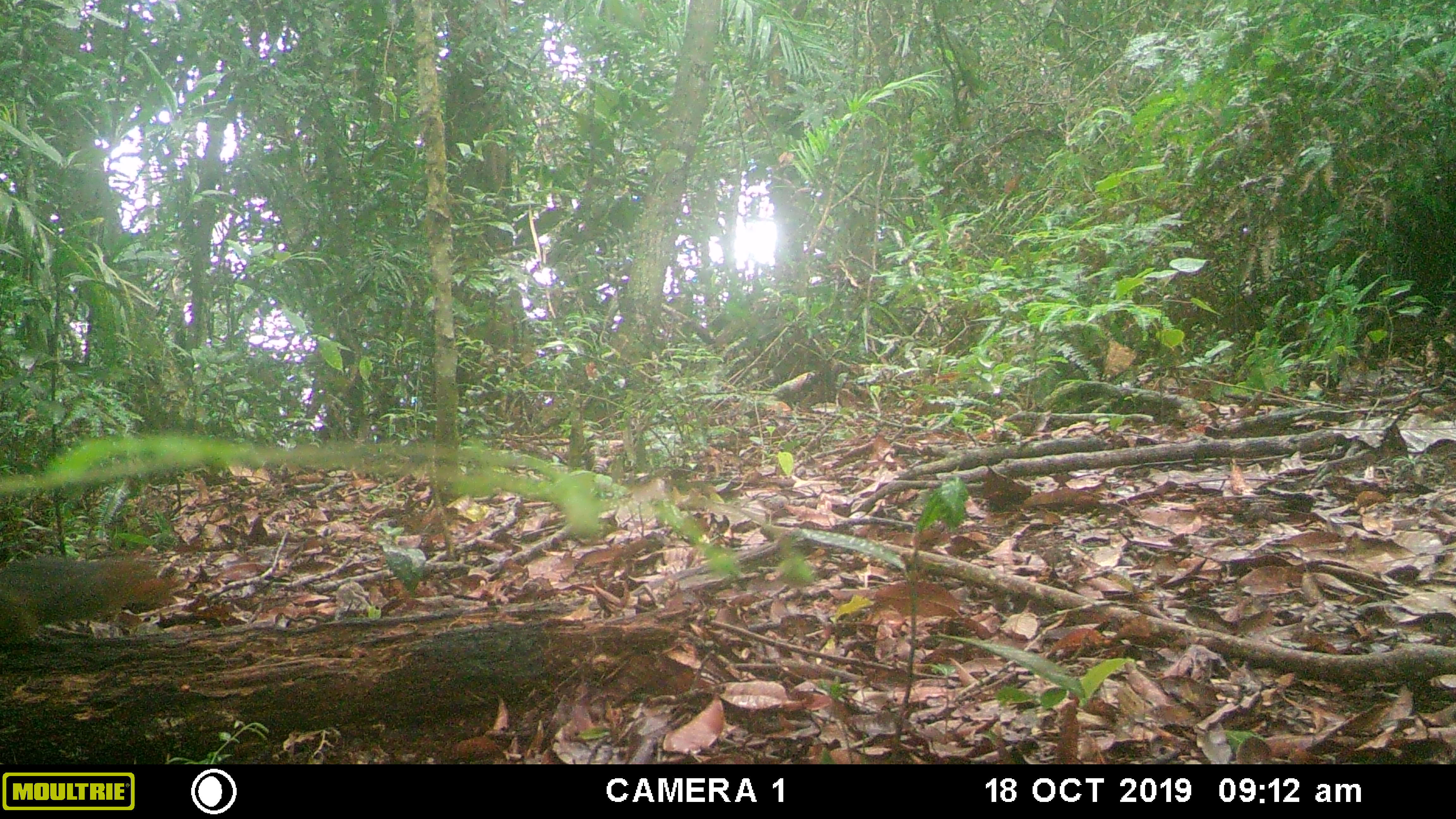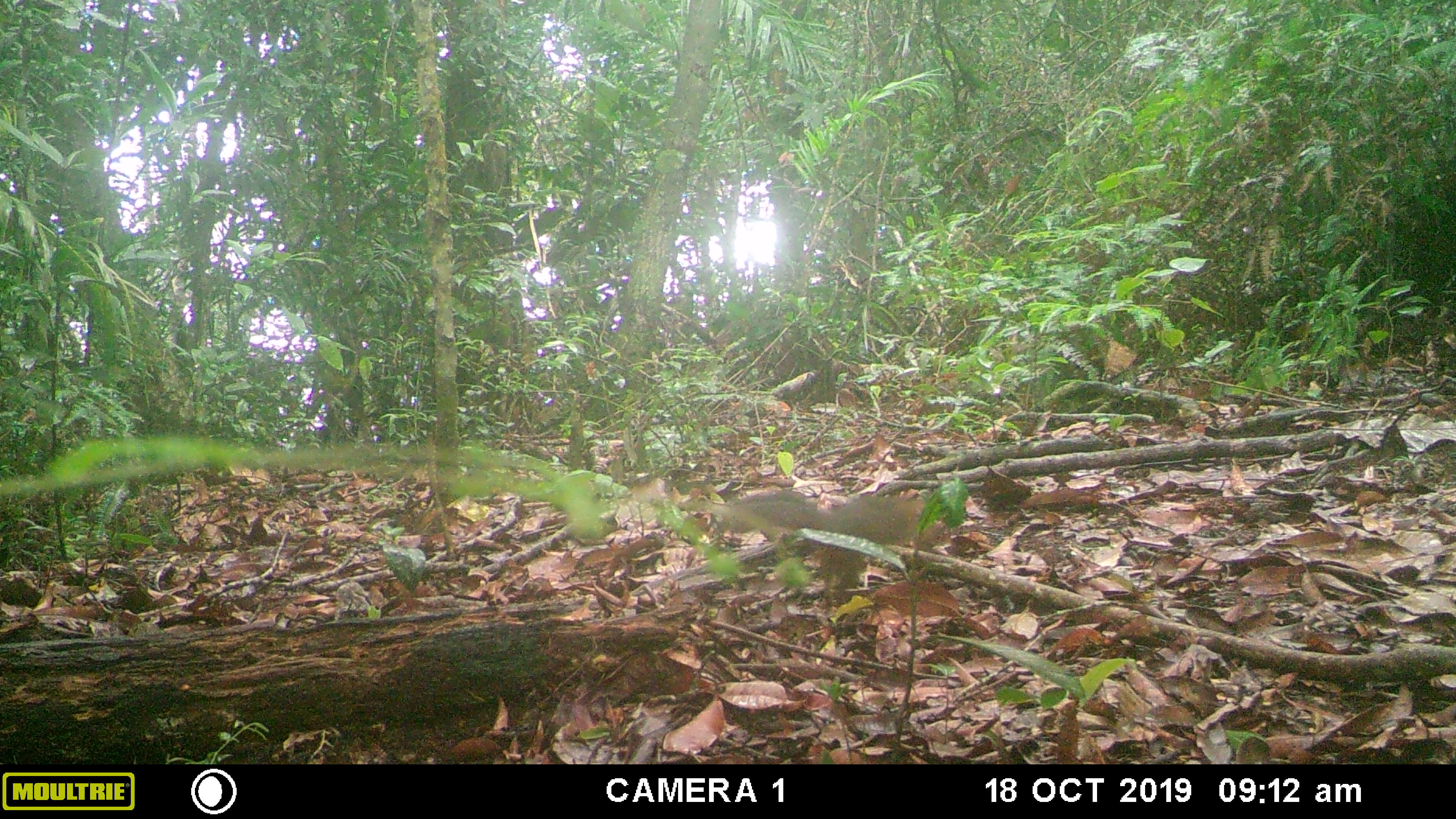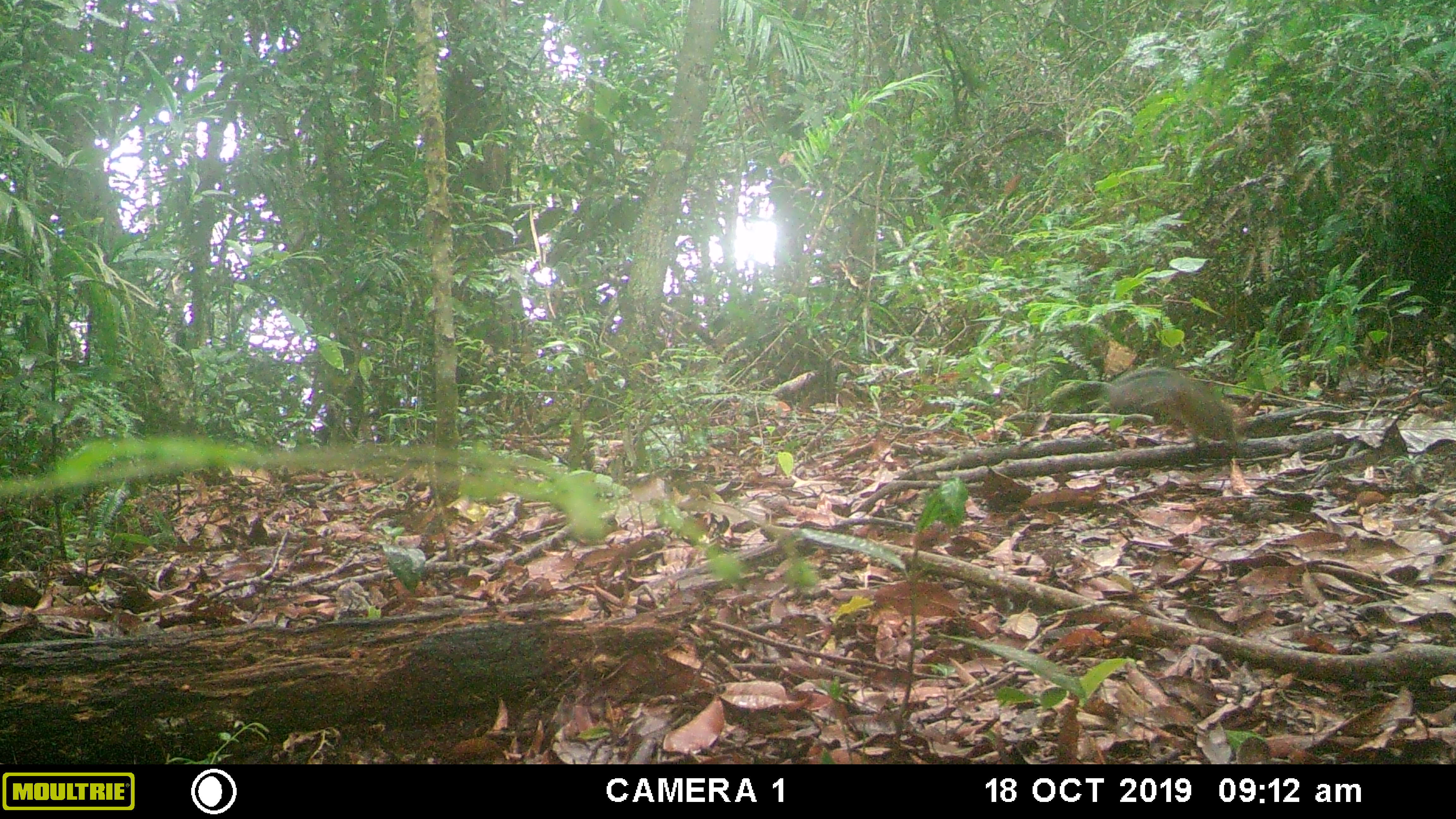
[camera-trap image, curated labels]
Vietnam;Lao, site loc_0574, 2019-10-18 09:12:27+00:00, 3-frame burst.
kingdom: Animalia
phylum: Chordata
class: Mammalia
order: Rodentia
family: Sciuridae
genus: Dremomys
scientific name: Dremomys rufigenis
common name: red-cheeked squirrel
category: red cheeked squirrel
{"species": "red cheeked squirrel (red-cheeked squirrel) (Dremomys rufigenis)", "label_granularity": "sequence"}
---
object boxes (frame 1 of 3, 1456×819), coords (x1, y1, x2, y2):
red cheeked squirrel: (0, 552, 182, 639)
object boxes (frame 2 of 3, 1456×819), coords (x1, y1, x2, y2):
red cheeked squirrel: (721, 488, 943, 595)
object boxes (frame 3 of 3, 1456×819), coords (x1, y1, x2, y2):
red cheeked squirrel: (1104, 365, 1244, 446)